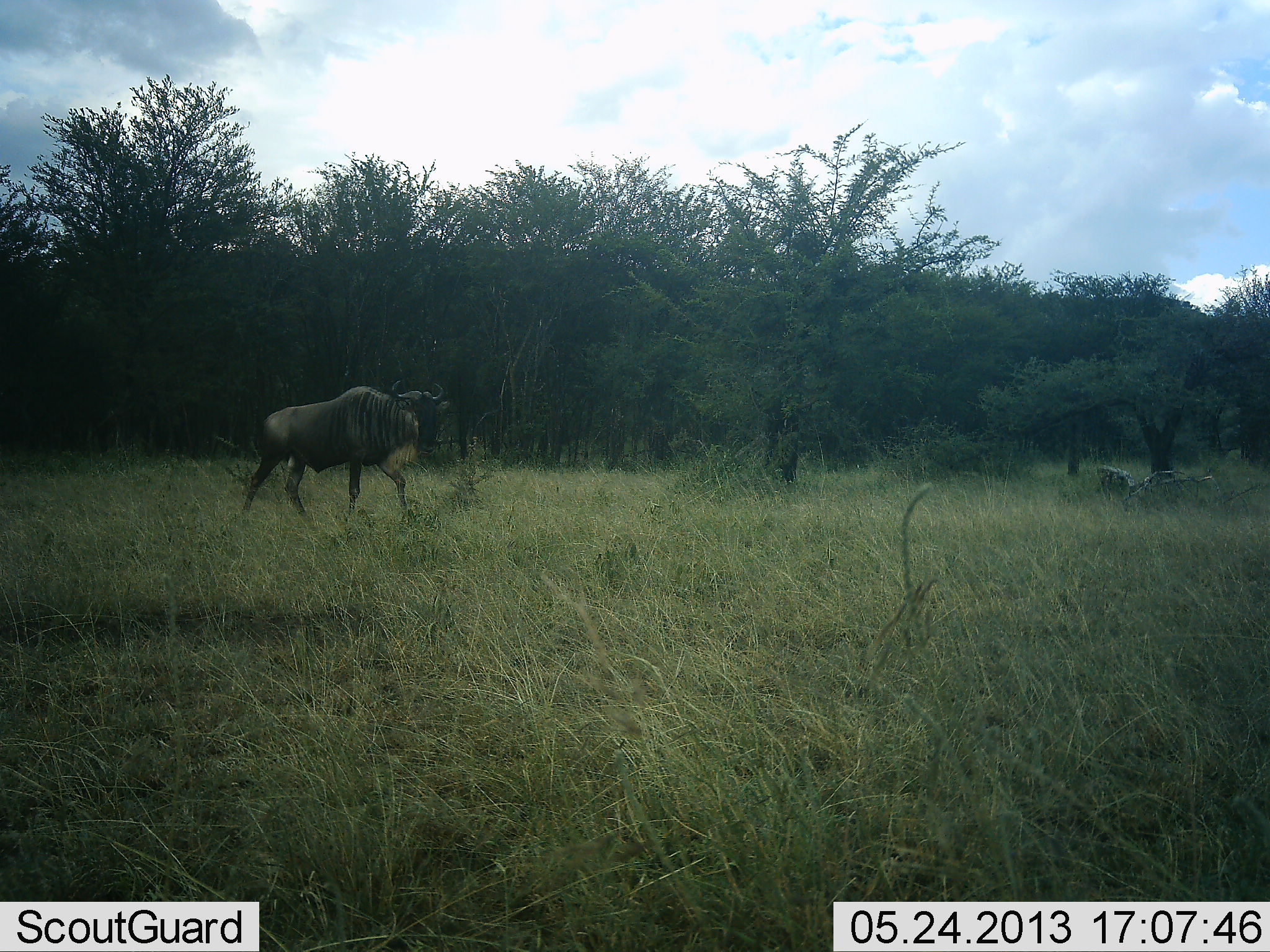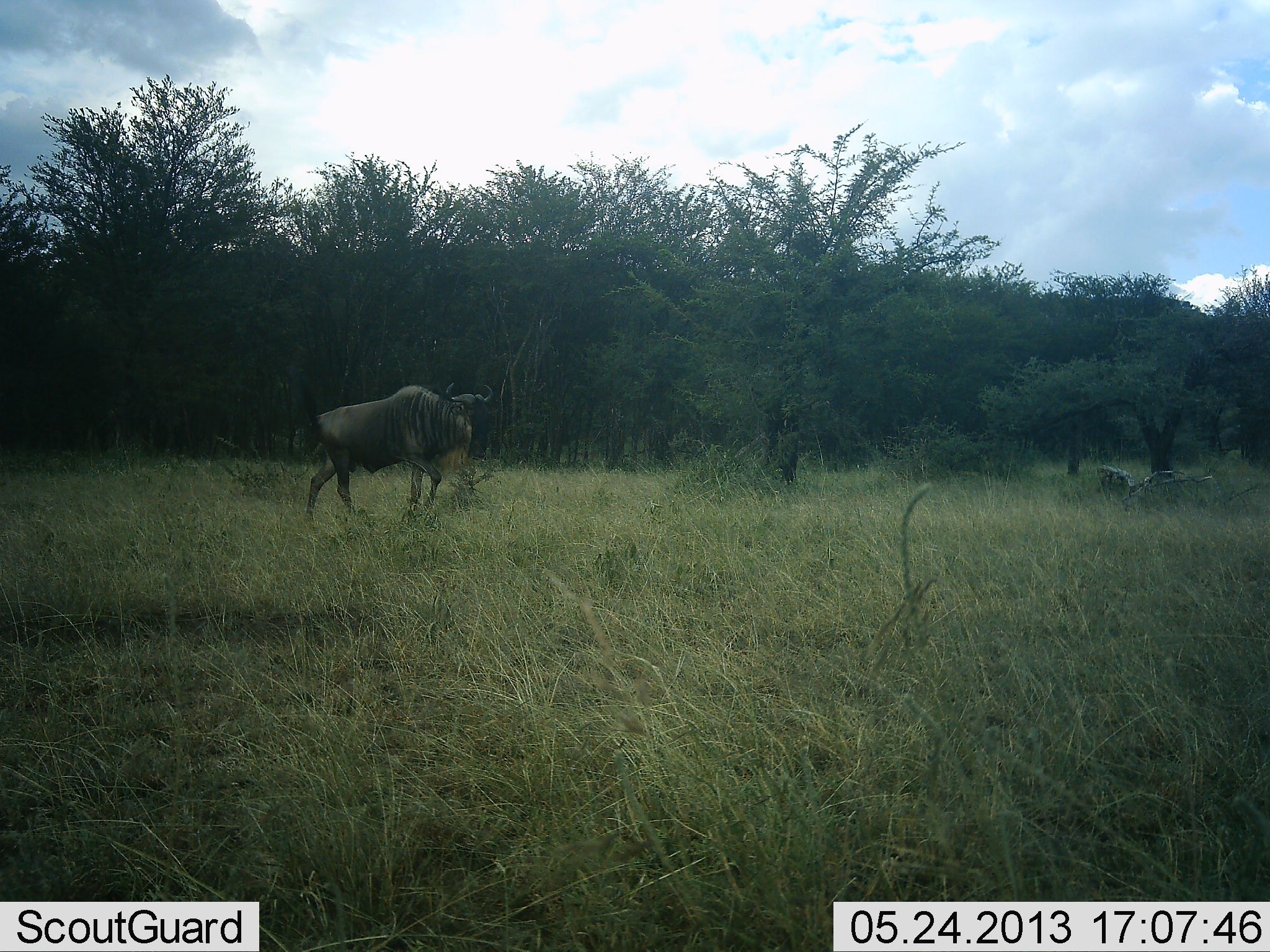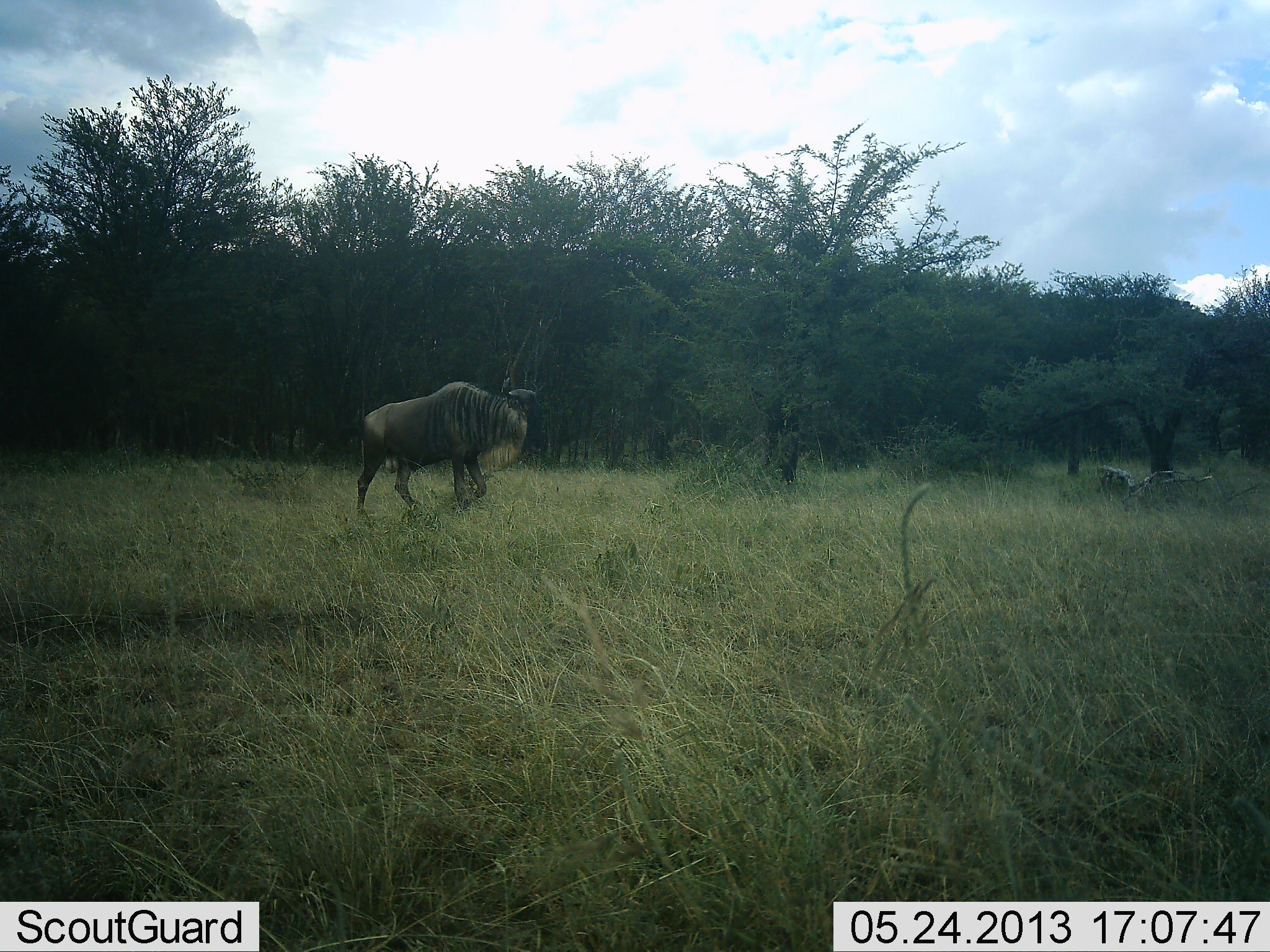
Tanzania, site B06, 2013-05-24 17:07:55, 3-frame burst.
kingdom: Animalia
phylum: Chordata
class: Mammalia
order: Artiodactyla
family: Bovidae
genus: Connochaetes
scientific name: Connochaetes taurinus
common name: blue wildebeest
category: wildebeest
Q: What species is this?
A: Wildebeest (blue wildebeest) (Connochaetes taurinus).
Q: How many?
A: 1.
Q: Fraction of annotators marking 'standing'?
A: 12%.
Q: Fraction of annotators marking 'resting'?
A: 0%.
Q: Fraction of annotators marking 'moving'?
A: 92%.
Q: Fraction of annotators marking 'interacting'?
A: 0%.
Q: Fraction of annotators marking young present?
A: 0%.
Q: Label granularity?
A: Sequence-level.